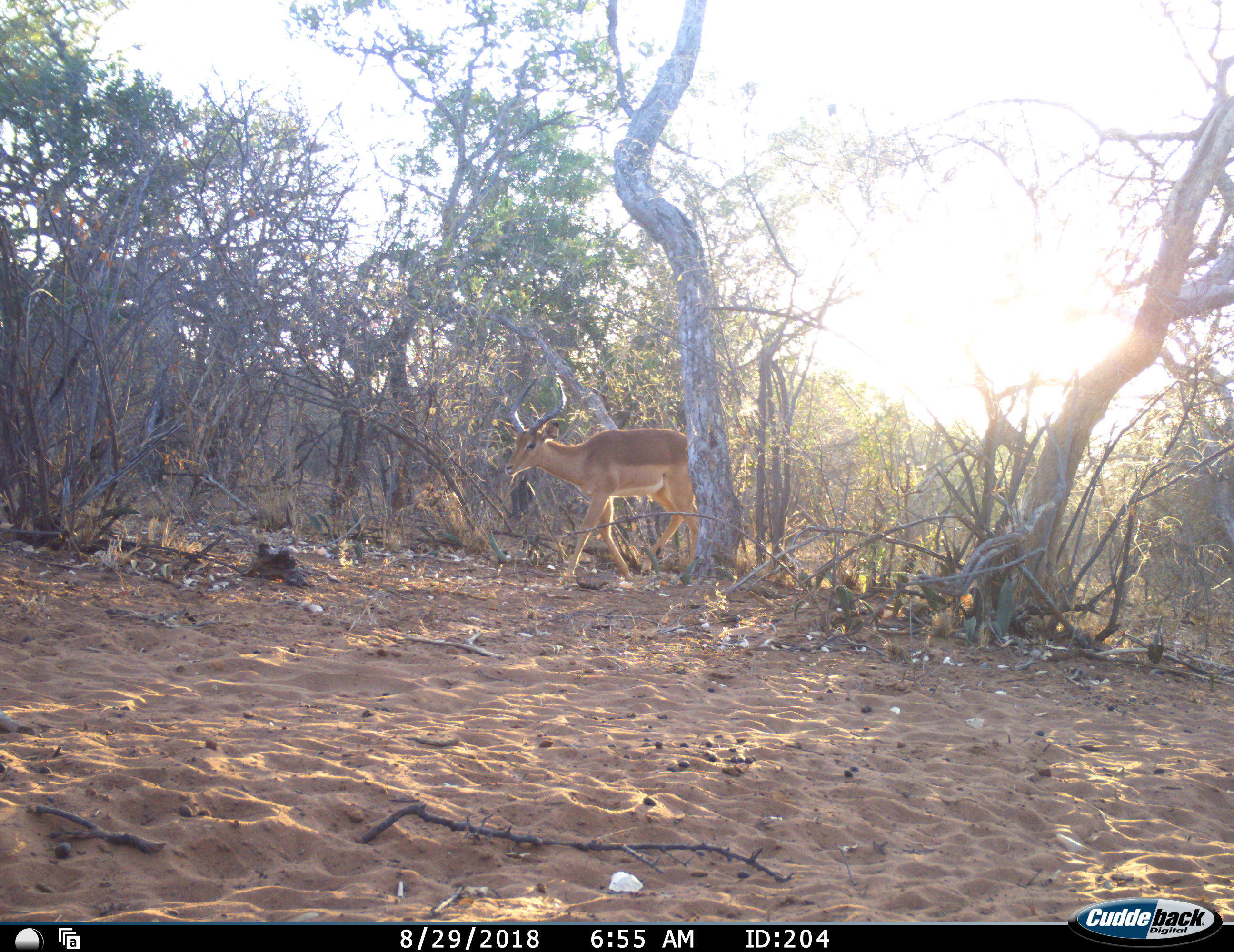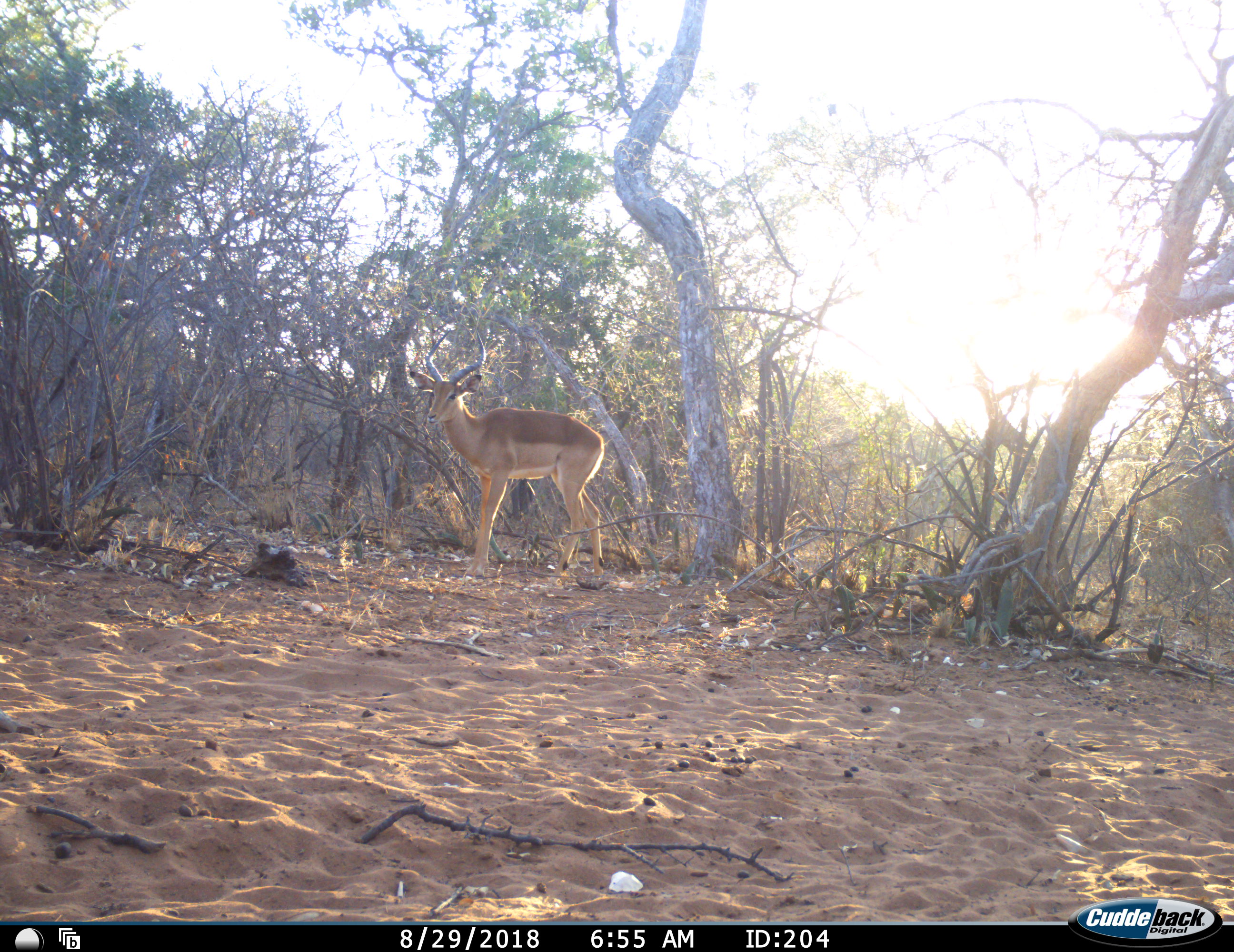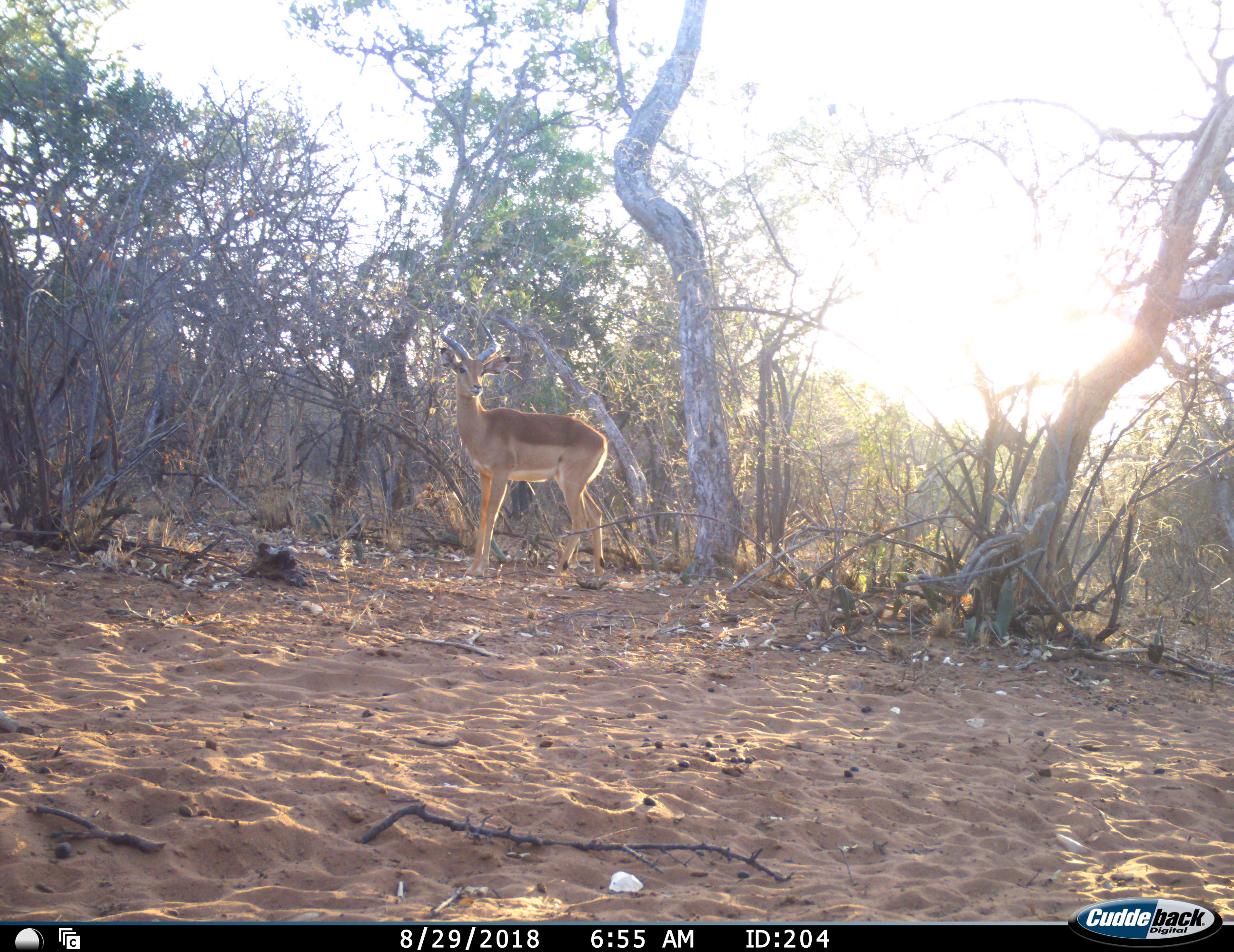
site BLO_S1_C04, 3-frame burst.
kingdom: Animalia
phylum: Chordata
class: Mammalia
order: Artiodactyla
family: Bovidae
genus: Aepyceros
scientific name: Aepyceros melampus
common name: impala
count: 1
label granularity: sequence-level